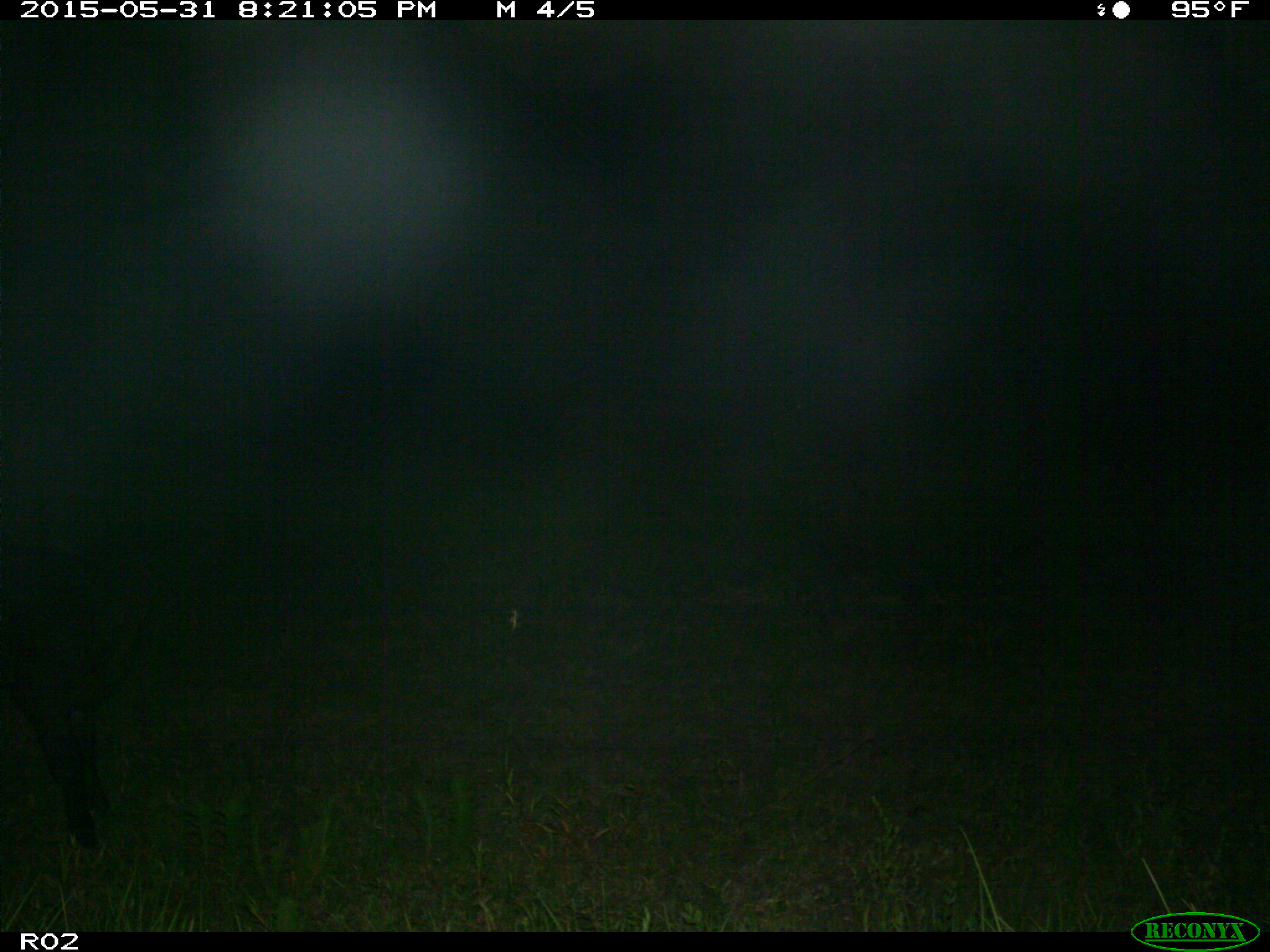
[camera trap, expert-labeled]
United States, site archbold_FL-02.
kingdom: Animalia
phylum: Chordata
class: Mammalia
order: Artiodactyla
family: Bovidae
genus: Bos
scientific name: Bos taurus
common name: domestic cow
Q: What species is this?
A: Bos taurus (domestic cow).